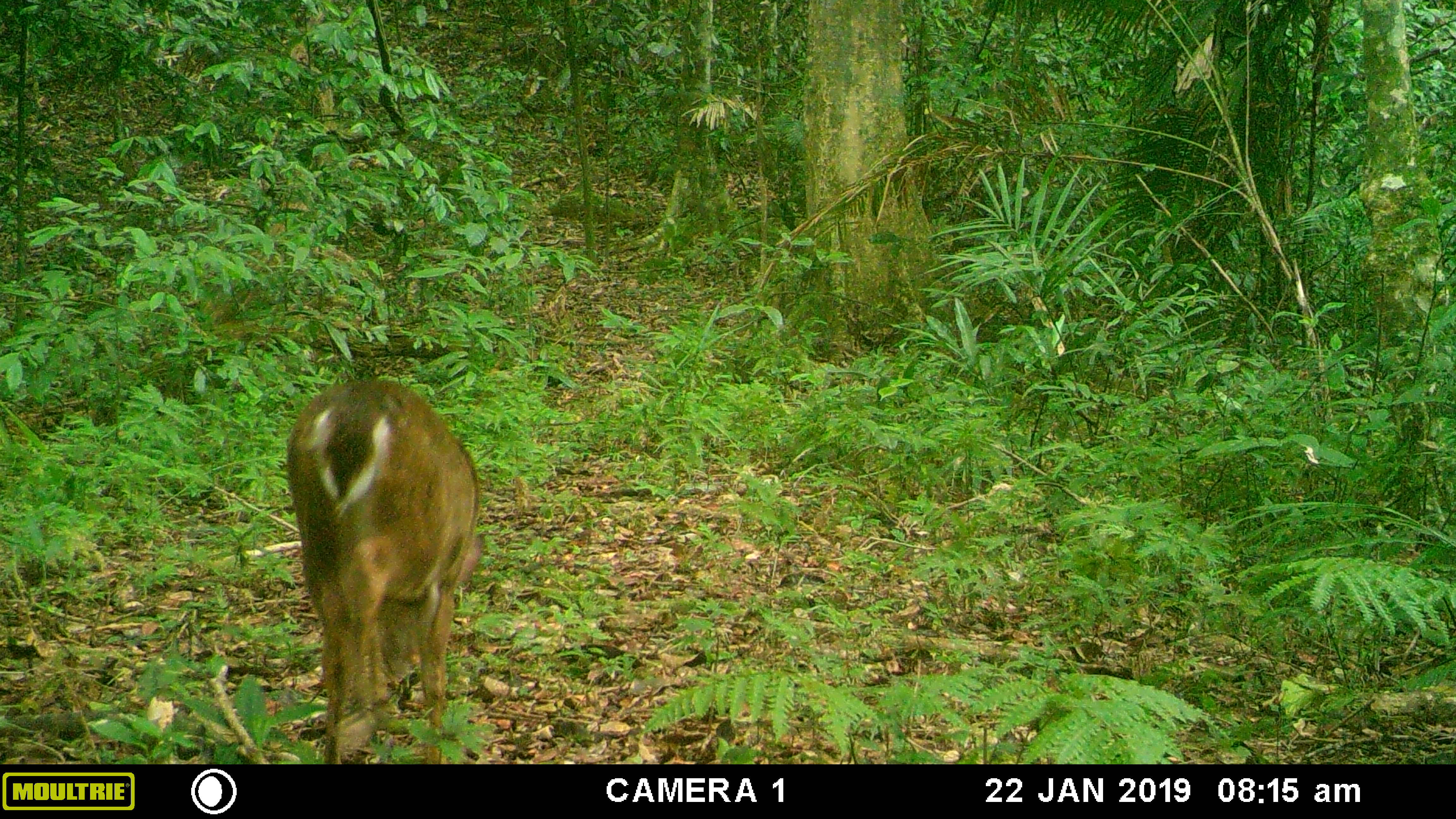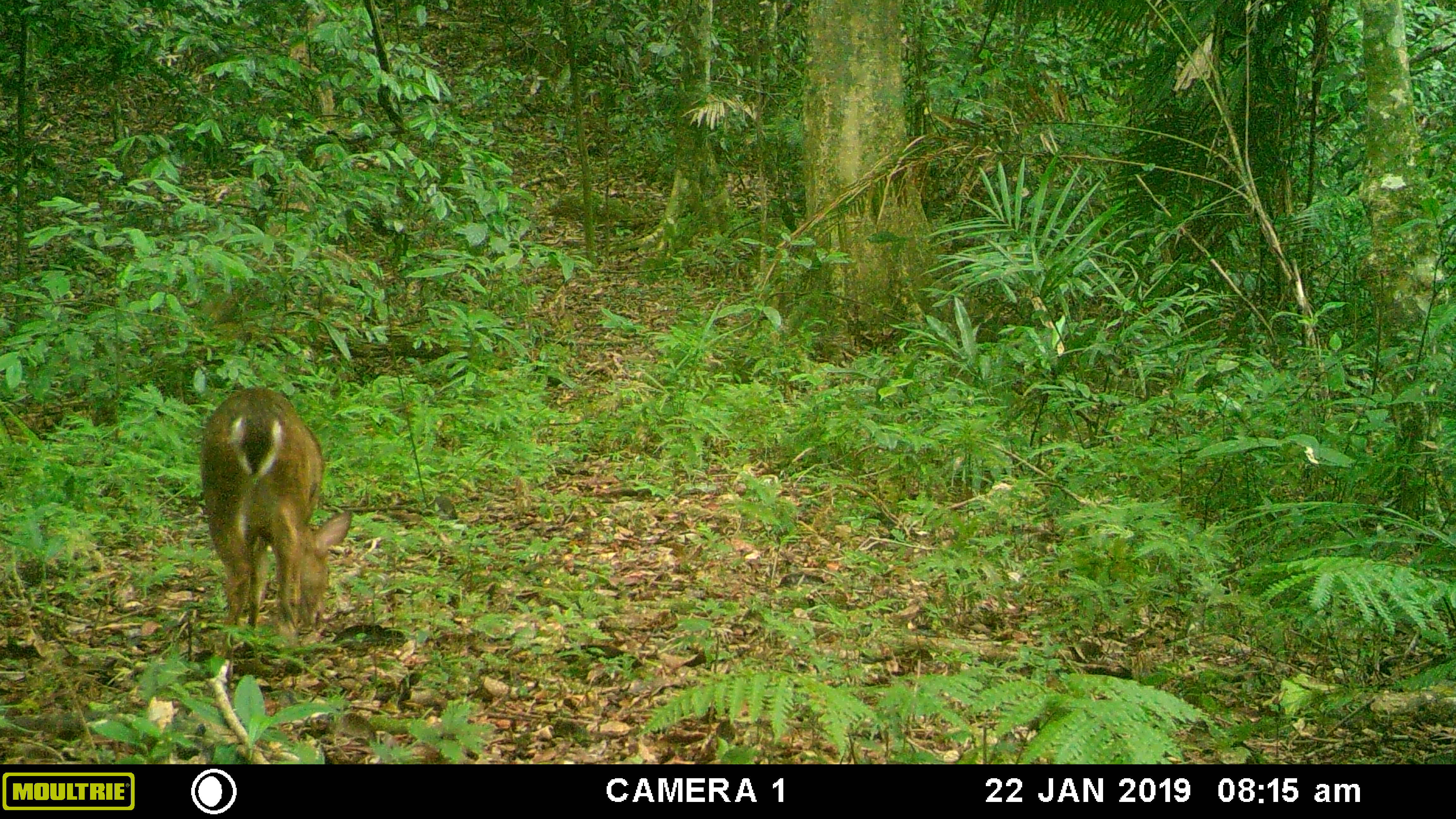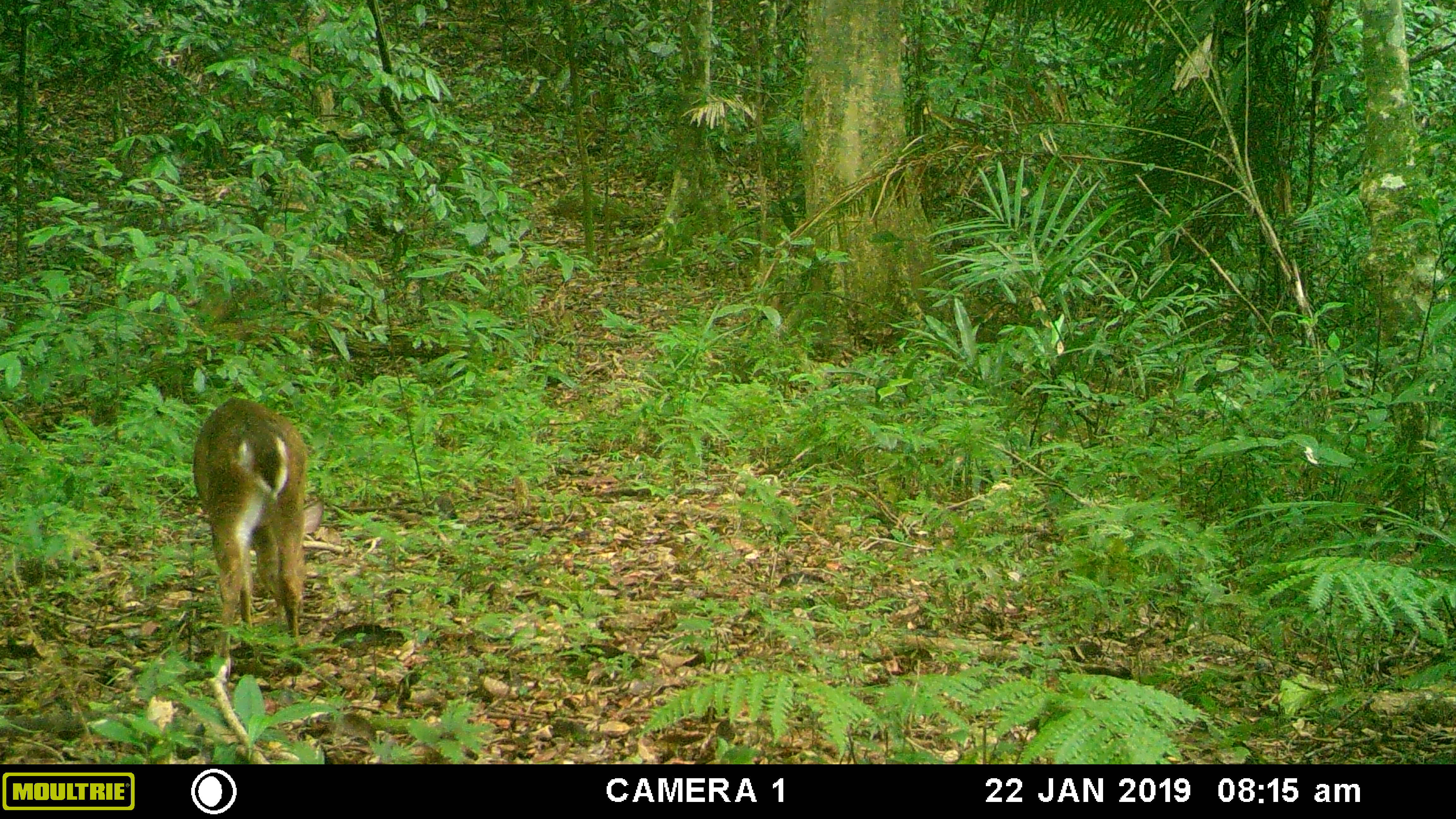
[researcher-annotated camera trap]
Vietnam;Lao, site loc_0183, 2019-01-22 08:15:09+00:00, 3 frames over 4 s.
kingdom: Animalia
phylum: Chordata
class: Mammalia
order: Artiodactyla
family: Cervidae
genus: Muntiacus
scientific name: Muntiacus vuquangensis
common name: large-antlered muntjac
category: large antlered muntjac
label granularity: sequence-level